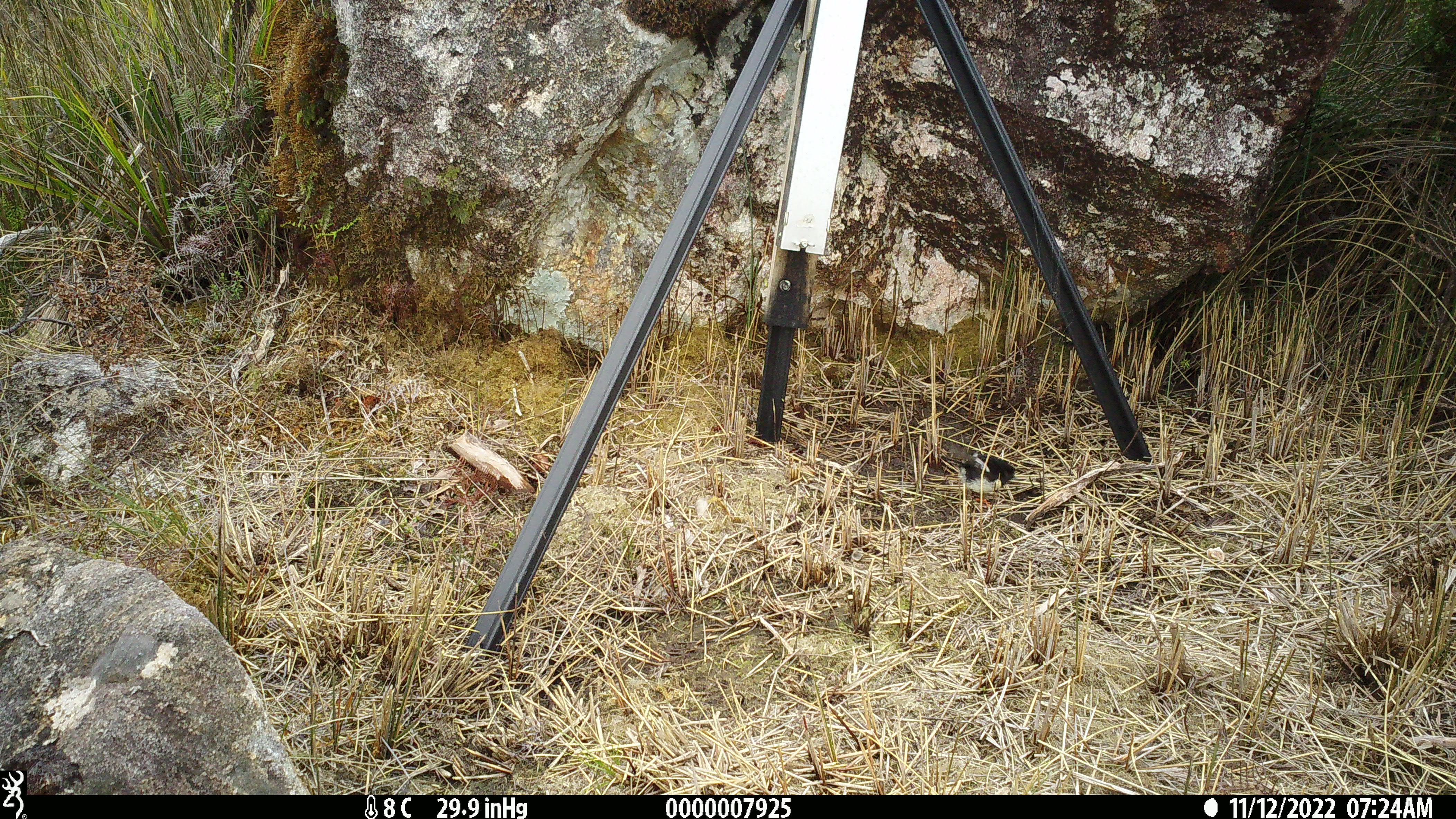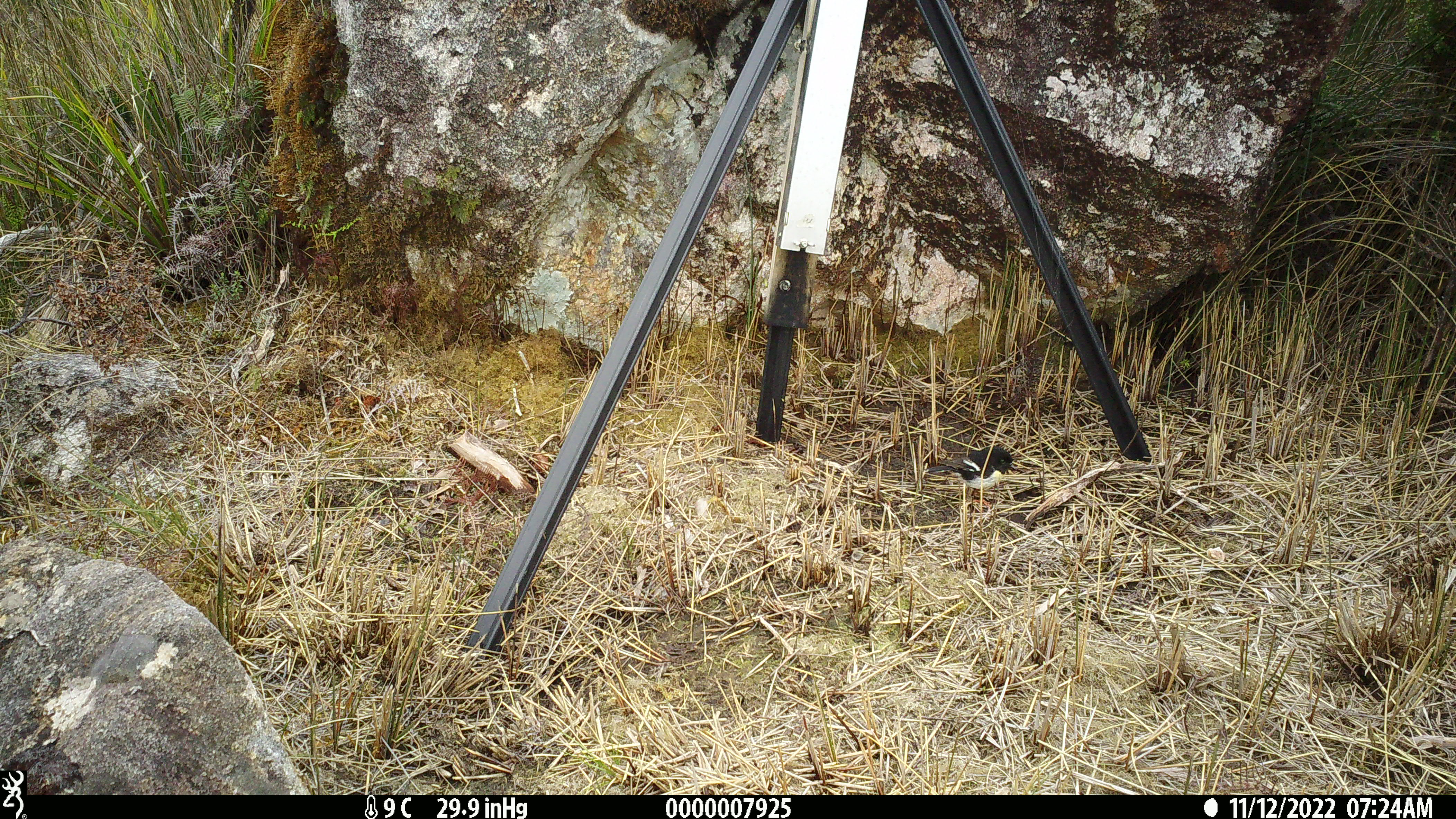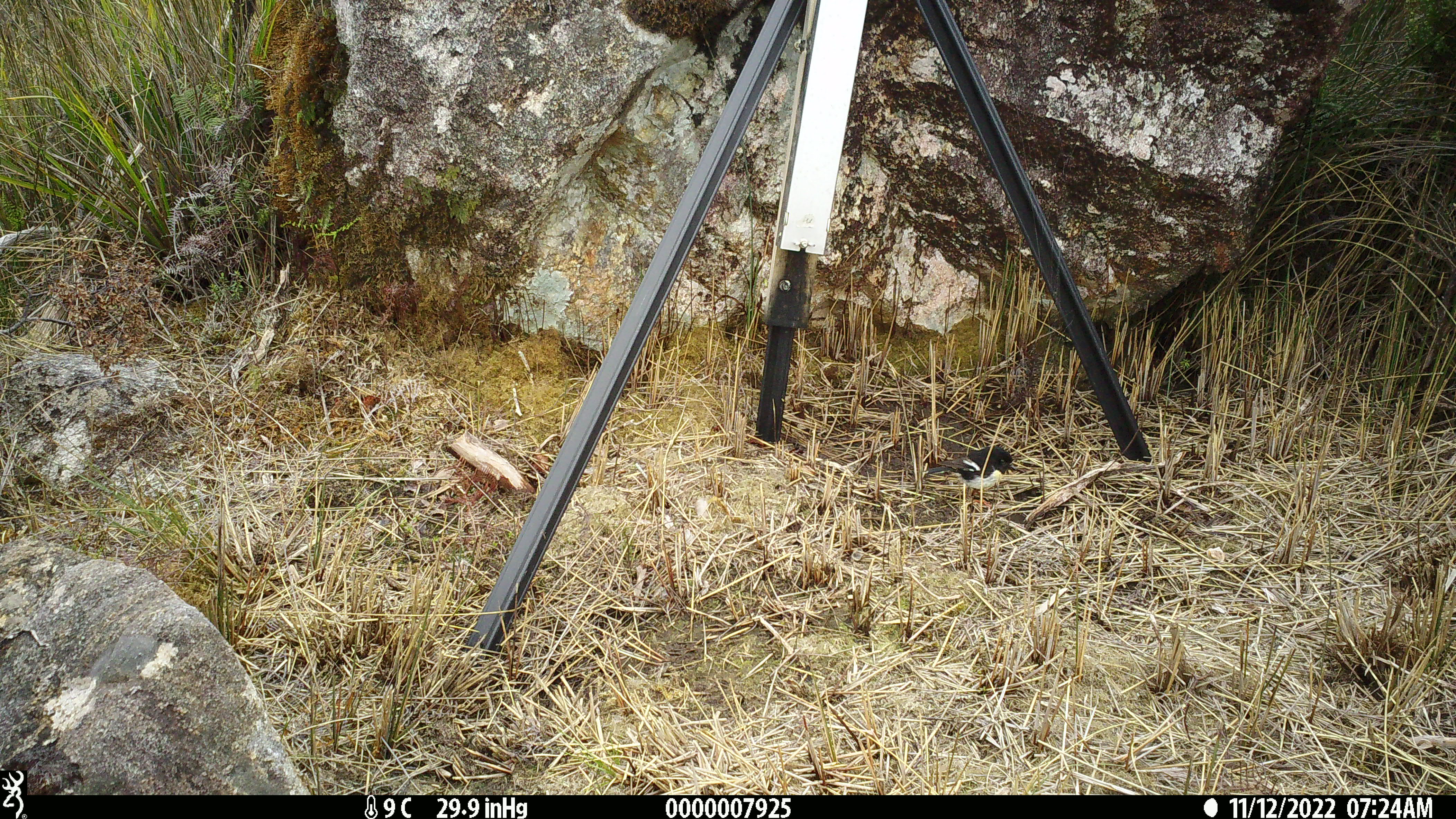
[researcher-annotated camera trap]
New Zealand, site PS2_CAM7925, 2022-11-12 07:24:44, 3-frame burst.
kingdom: Animalia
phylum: Chordata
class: Aves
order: Passeriformes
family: Petroicidae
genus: Petroica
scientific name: Petroica macrocephala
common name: tomtit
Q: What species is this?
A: Tomtit (Petroica macrocephala).